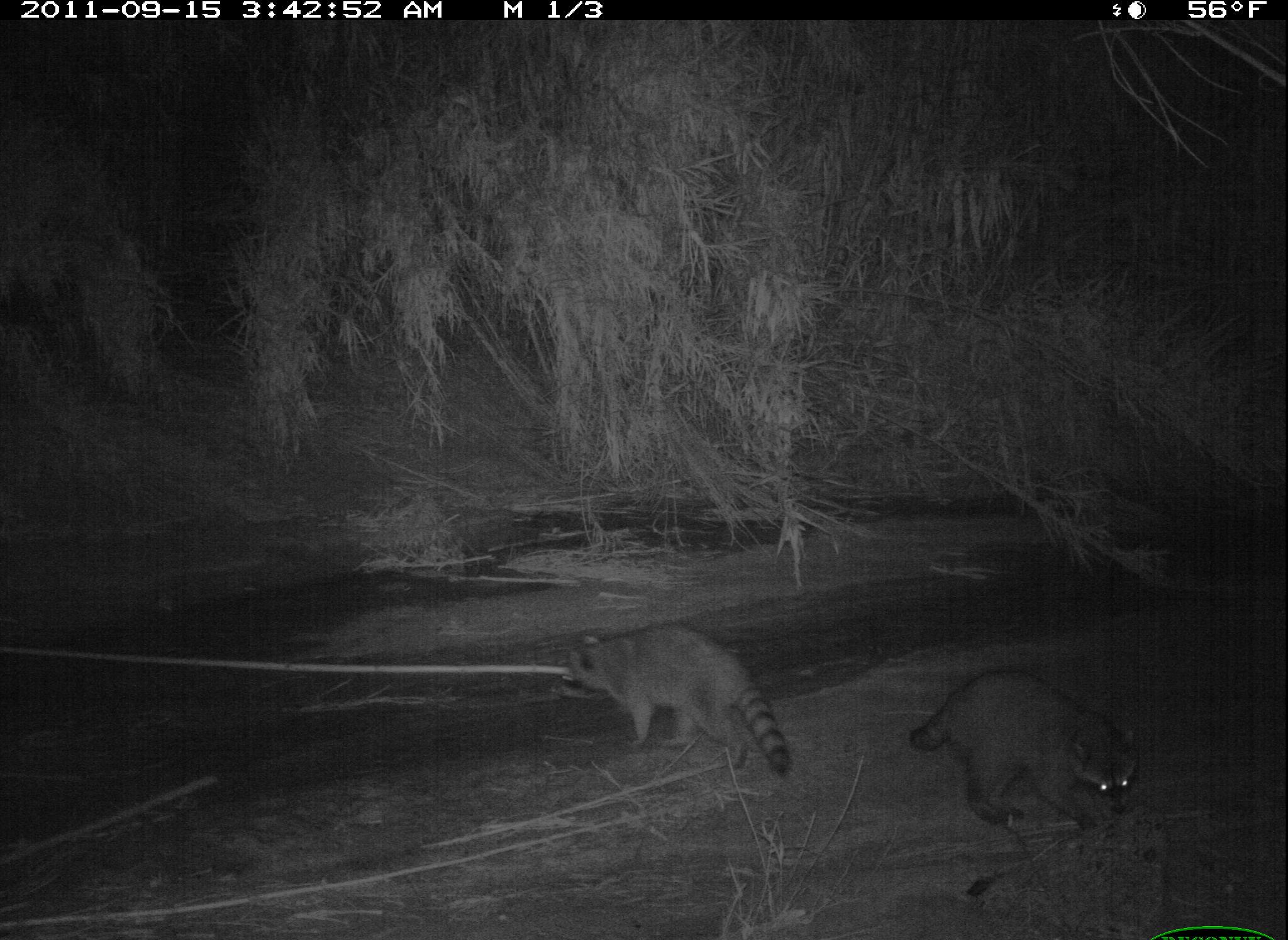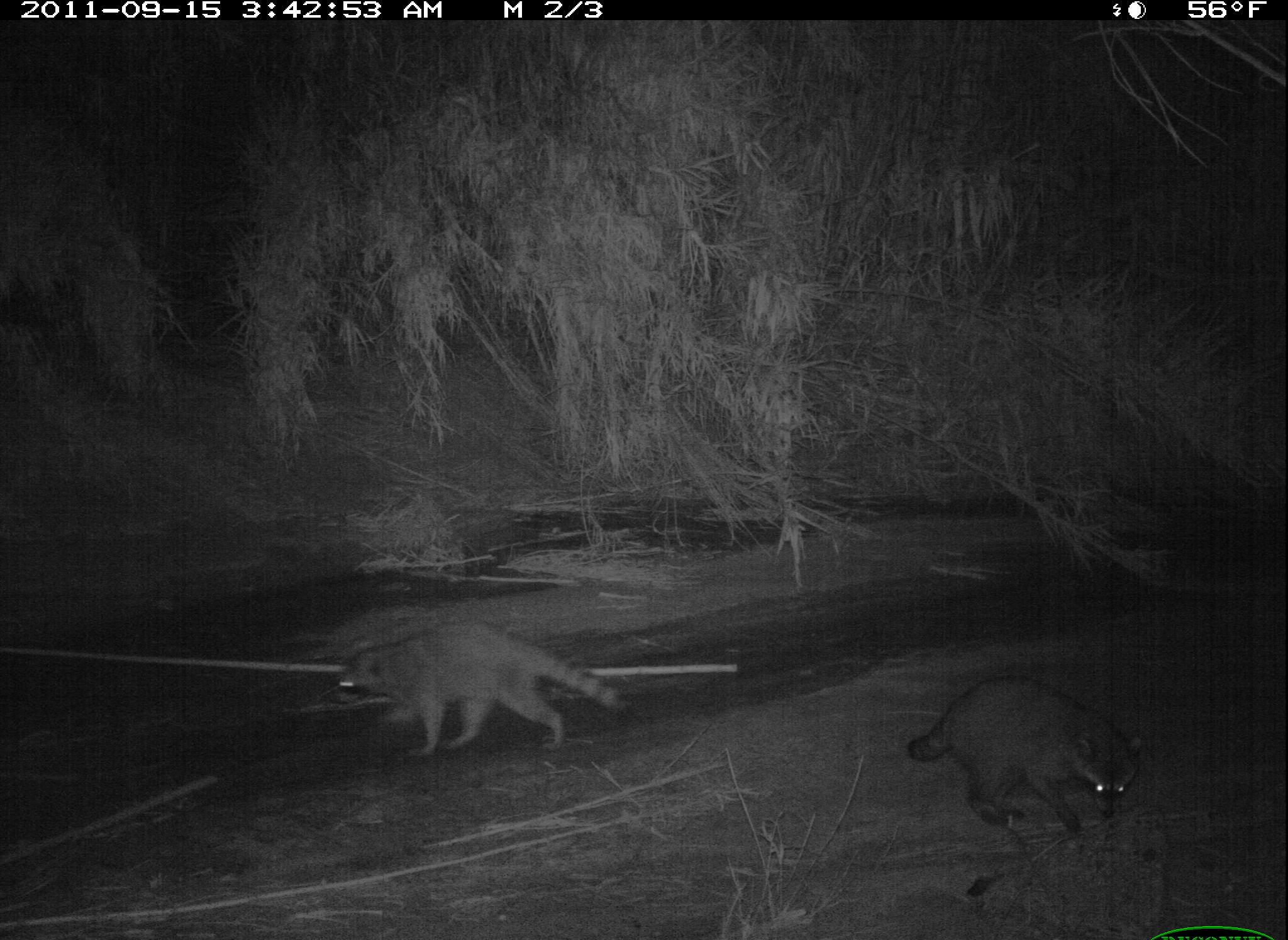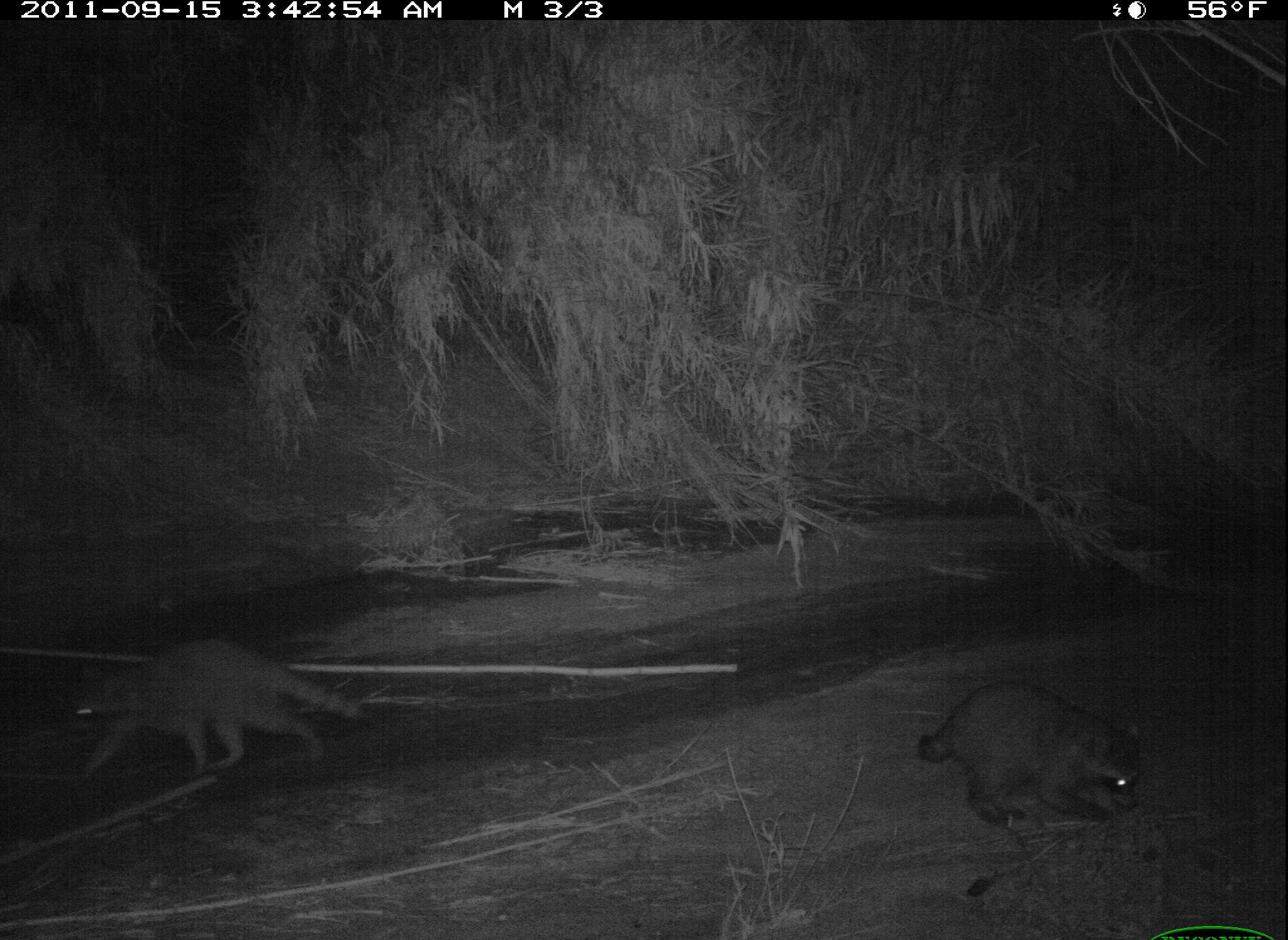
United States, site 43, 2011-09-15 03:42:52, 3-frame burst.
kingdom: Animalia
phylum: Chordata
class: Mammalia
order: Carnivora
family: Procyonidae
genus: Procyon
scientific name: Procyon lotor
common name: raccoon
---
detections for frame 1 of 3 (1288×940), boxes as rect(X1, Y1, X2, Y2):
raccoon: rect(902, 657, 1169, 838); rect(564, 620, 795, 784)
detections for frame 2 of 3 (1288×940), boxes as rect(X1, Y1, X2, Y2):
raccoon: rect(892, 665, 1151, 854); rect(328, 617, 633, 768)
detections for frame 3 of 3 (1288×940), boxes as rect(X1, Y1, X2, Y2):
raccoon: rect(48, 630, 388, 797); rect(911, 673, 1153, 838)